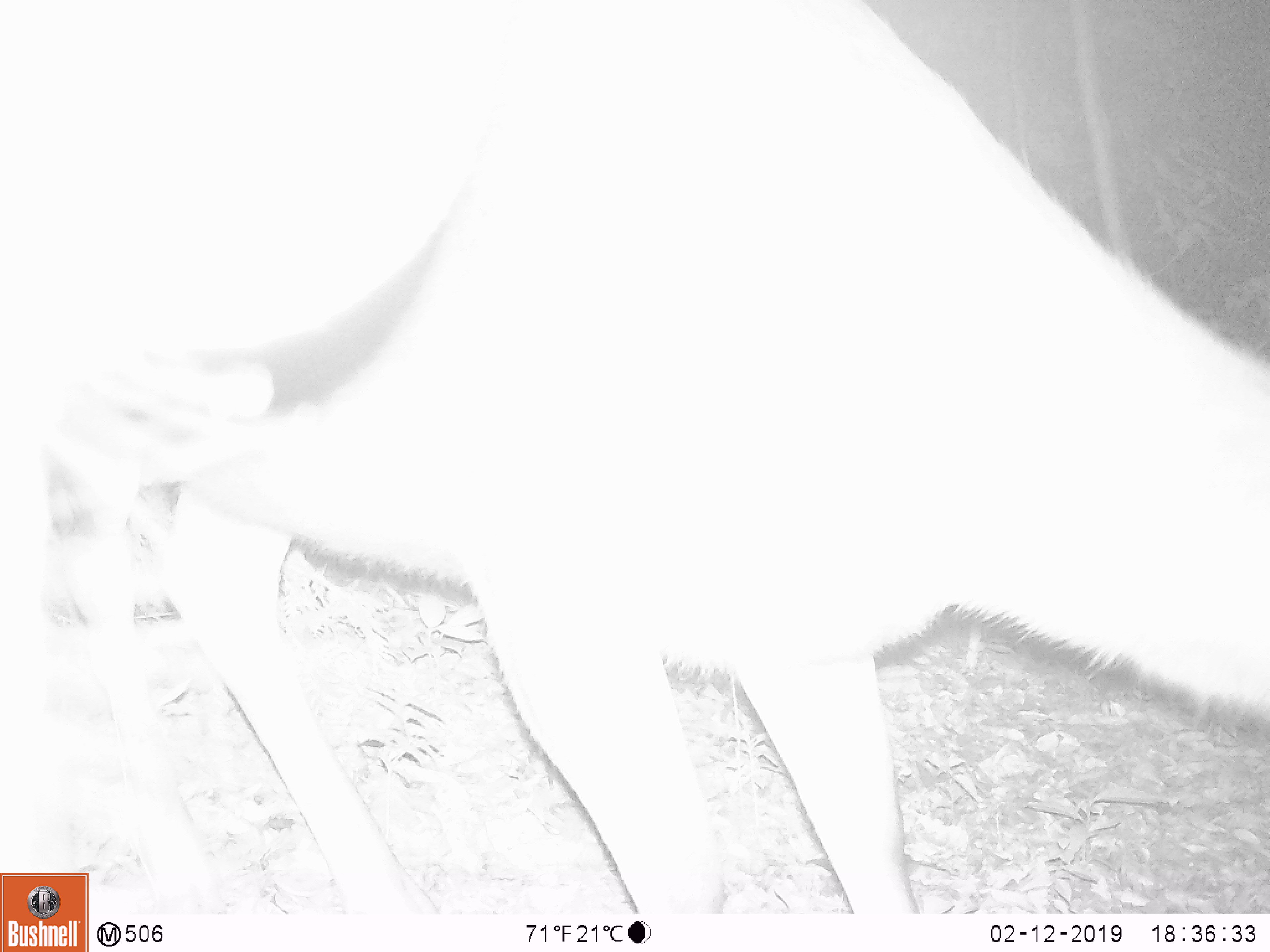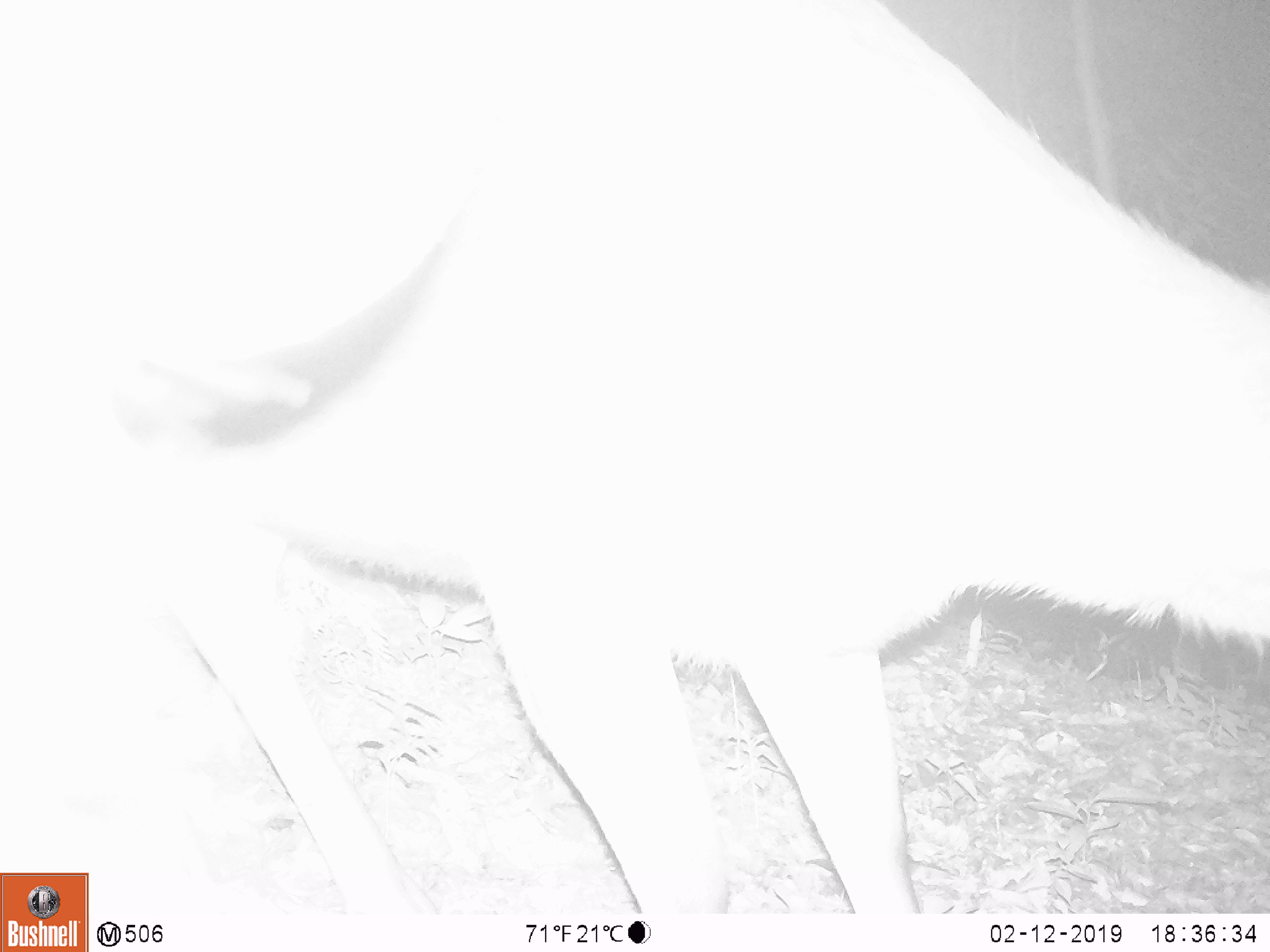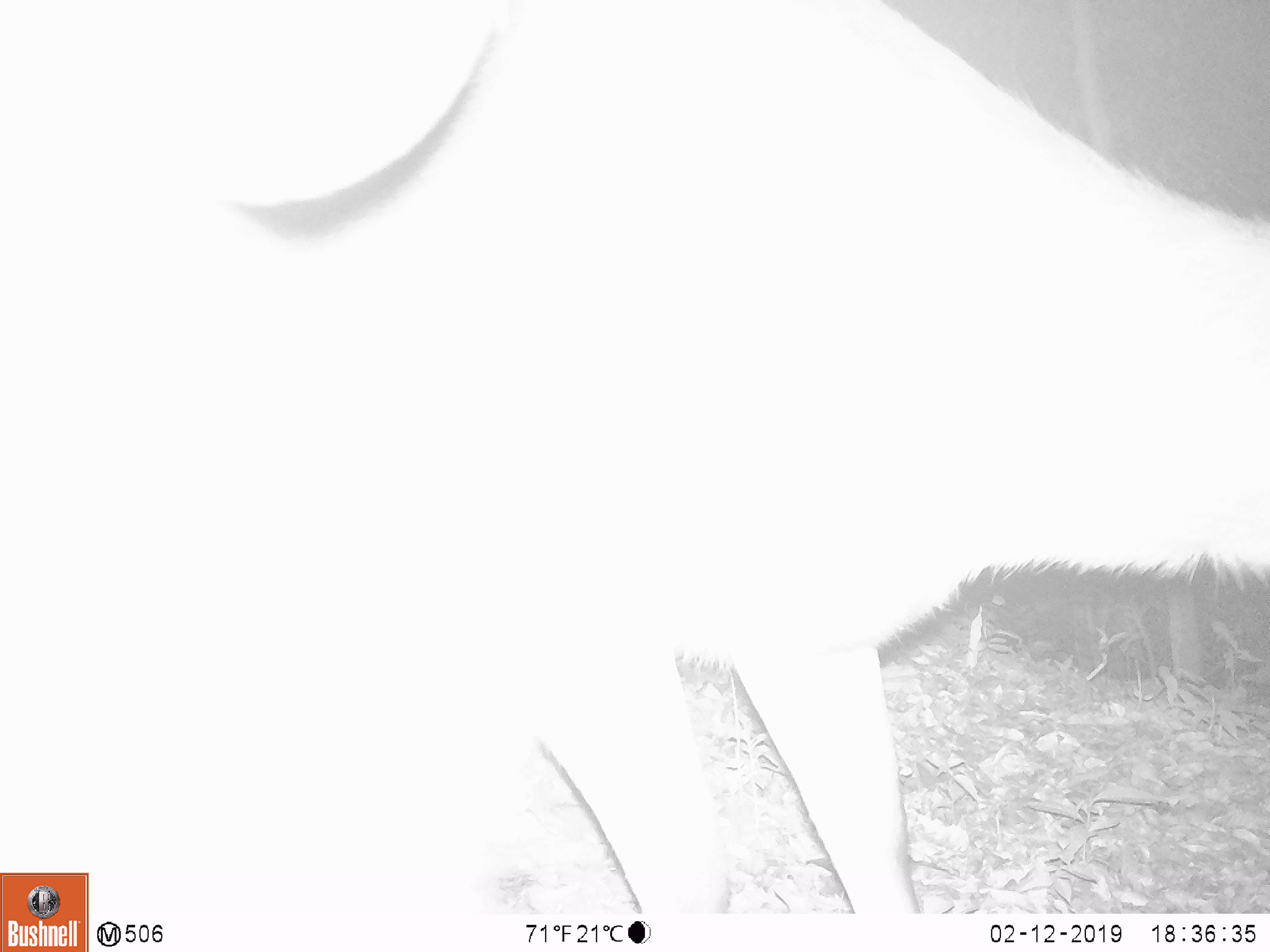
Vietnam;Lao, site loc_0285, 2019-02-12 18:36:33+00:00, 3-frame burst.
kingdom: Animalia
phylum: Chordata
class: Mammalia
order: Artiodactyla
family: Cervidae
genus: Rusa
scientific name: Rusa unicolor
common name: sambar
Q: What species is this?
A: Sambar (Rusa unicolor).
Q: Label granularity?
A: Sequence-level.